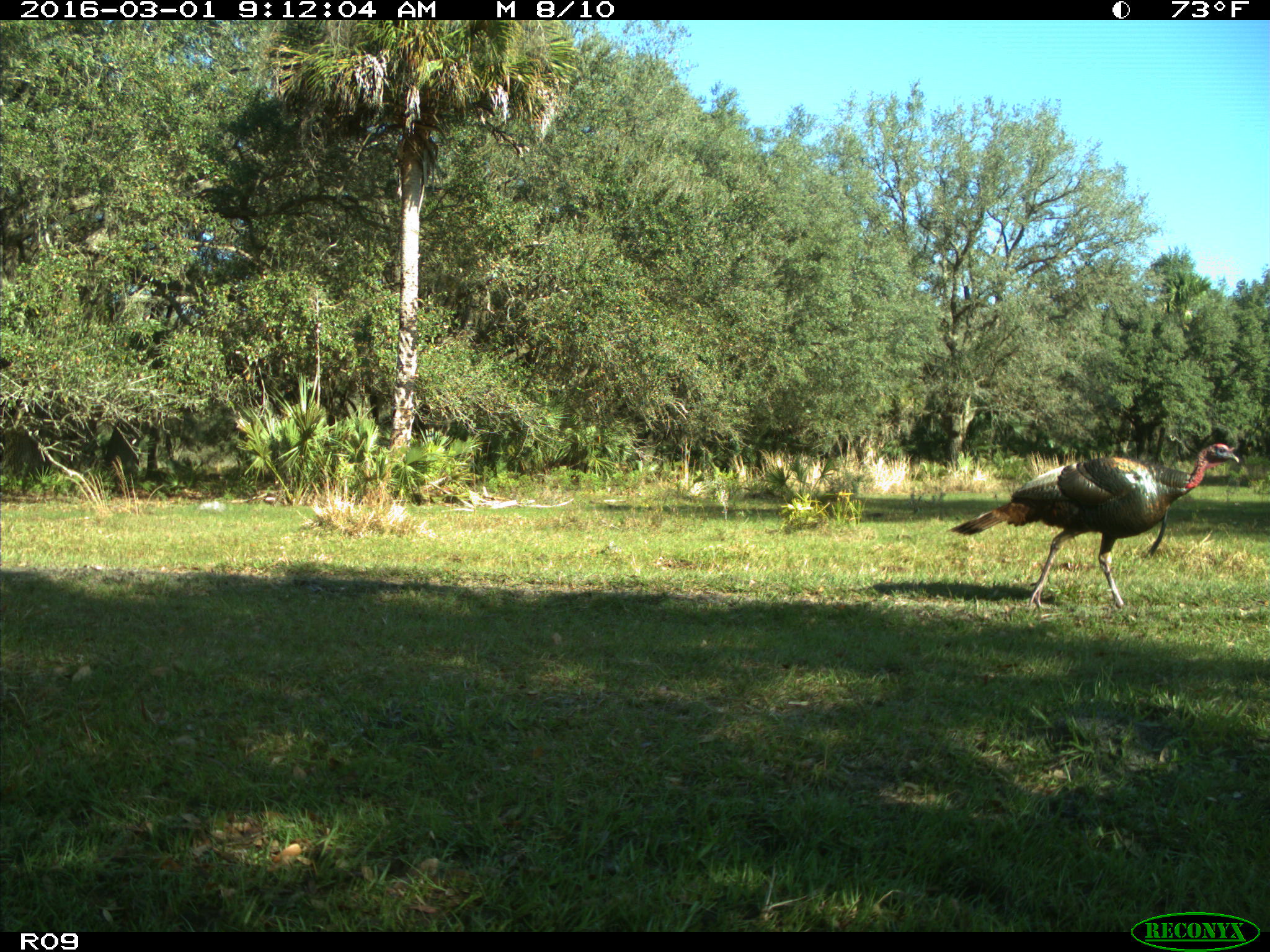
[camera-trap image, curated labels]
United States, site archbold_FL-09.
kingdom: Animalia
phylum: Chordata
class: Aves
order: Galliformes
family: Phasianidae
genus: Meleagris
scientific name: Meleagris gallopavo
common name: wild turkey